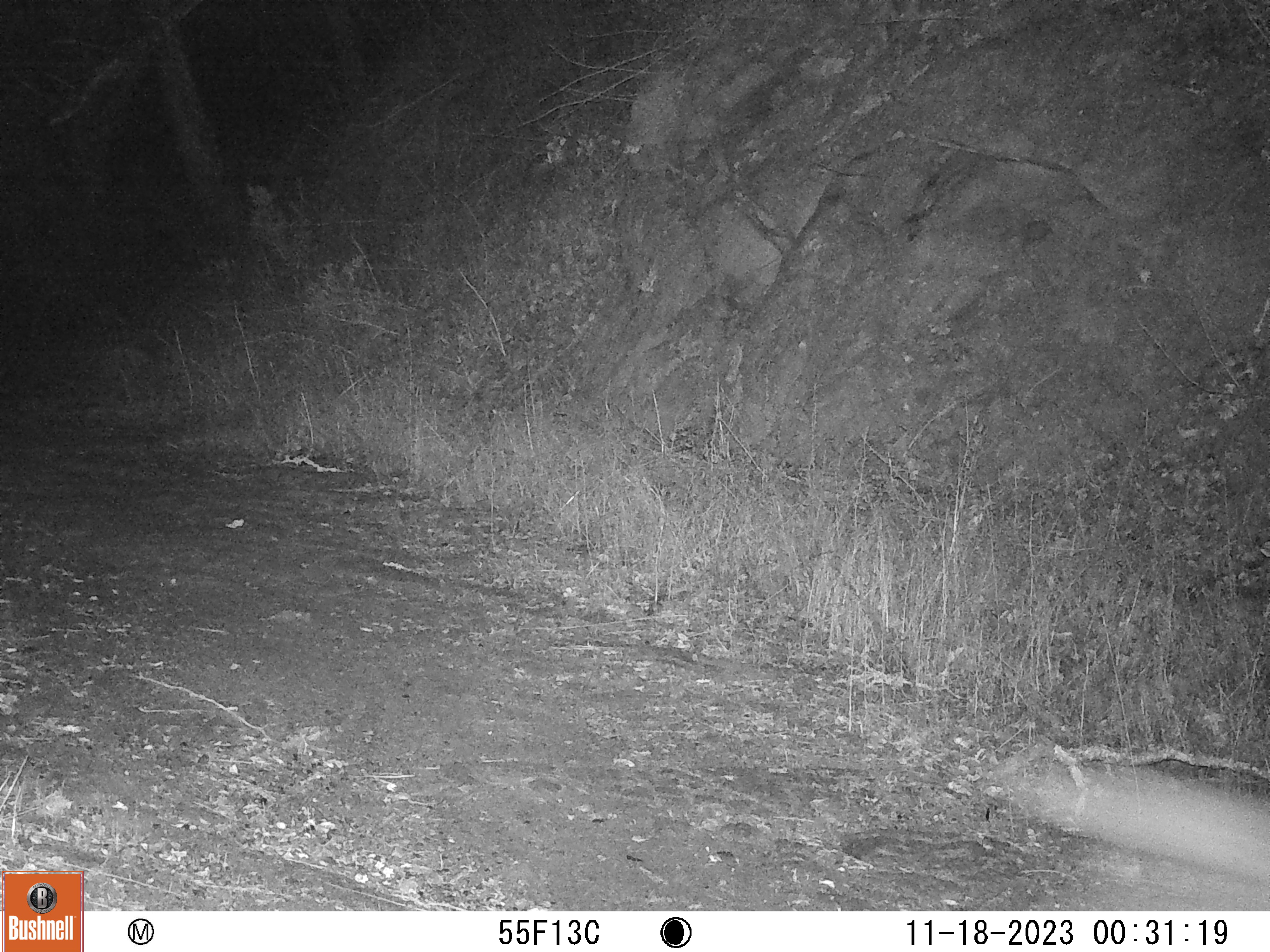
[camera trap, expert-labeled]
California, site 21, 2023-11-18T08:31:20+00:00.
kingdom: Animalia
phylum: Chordata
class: Mammalia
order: Carnivora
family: Canidae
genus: Canis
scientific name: Canis latrans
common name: coyote